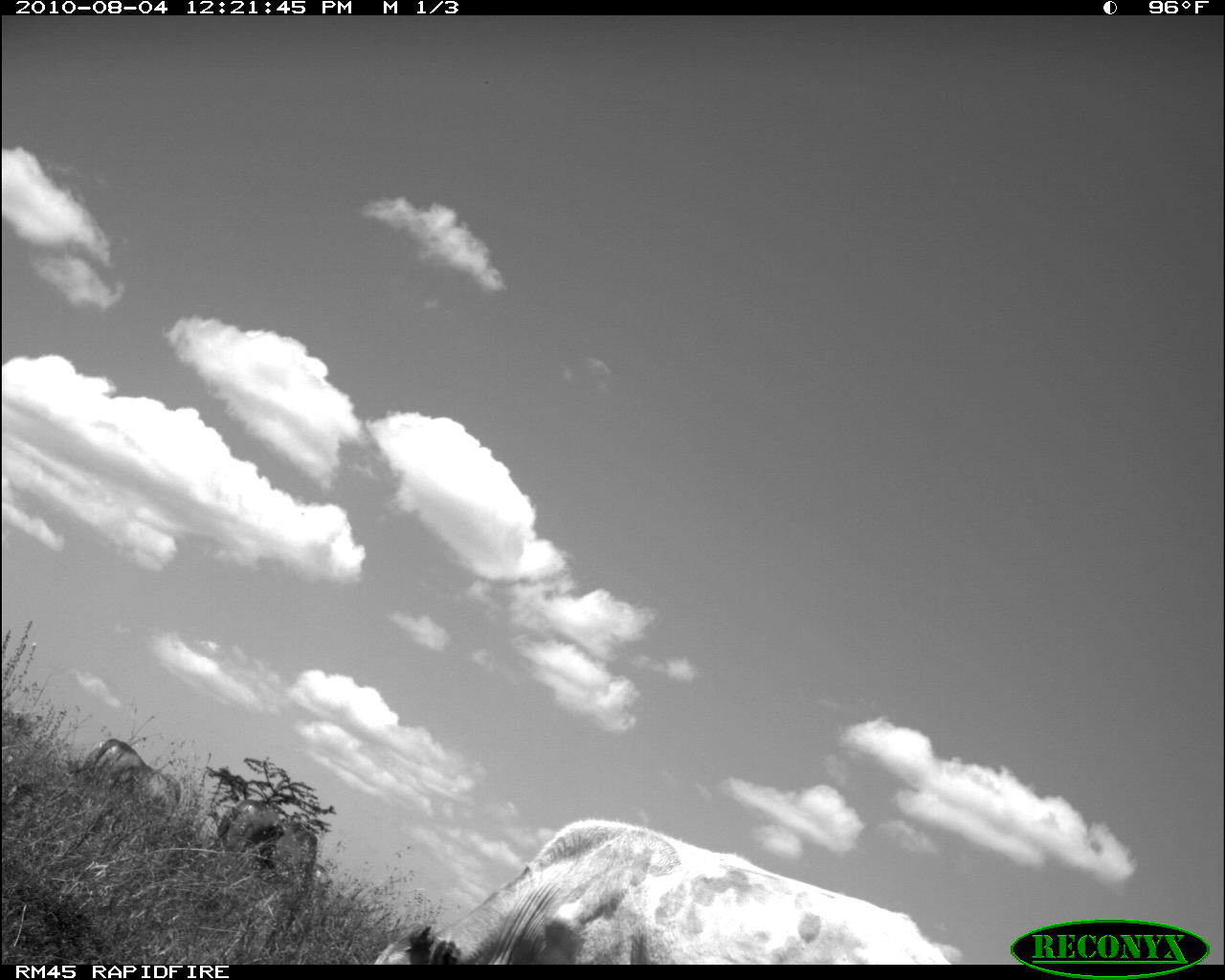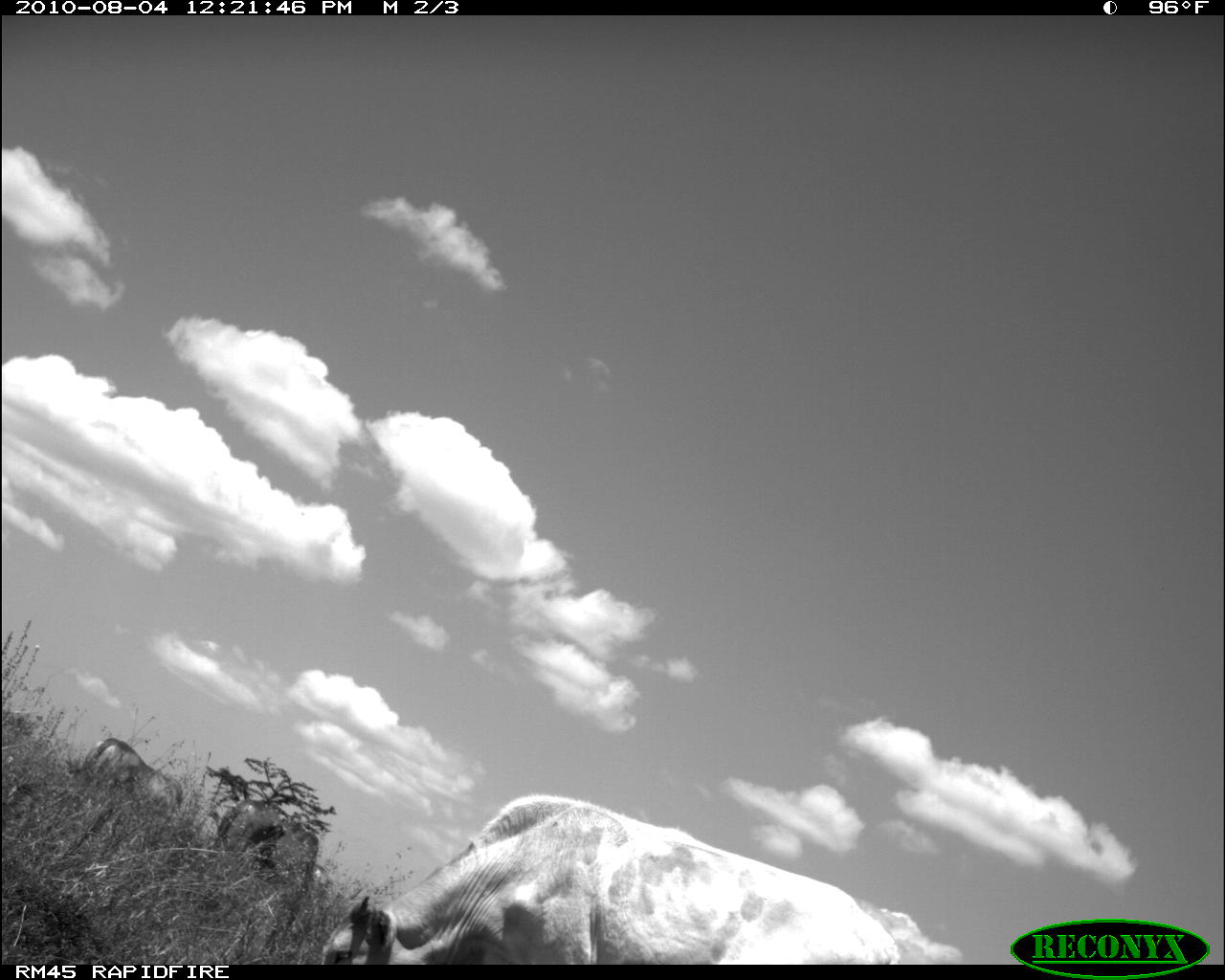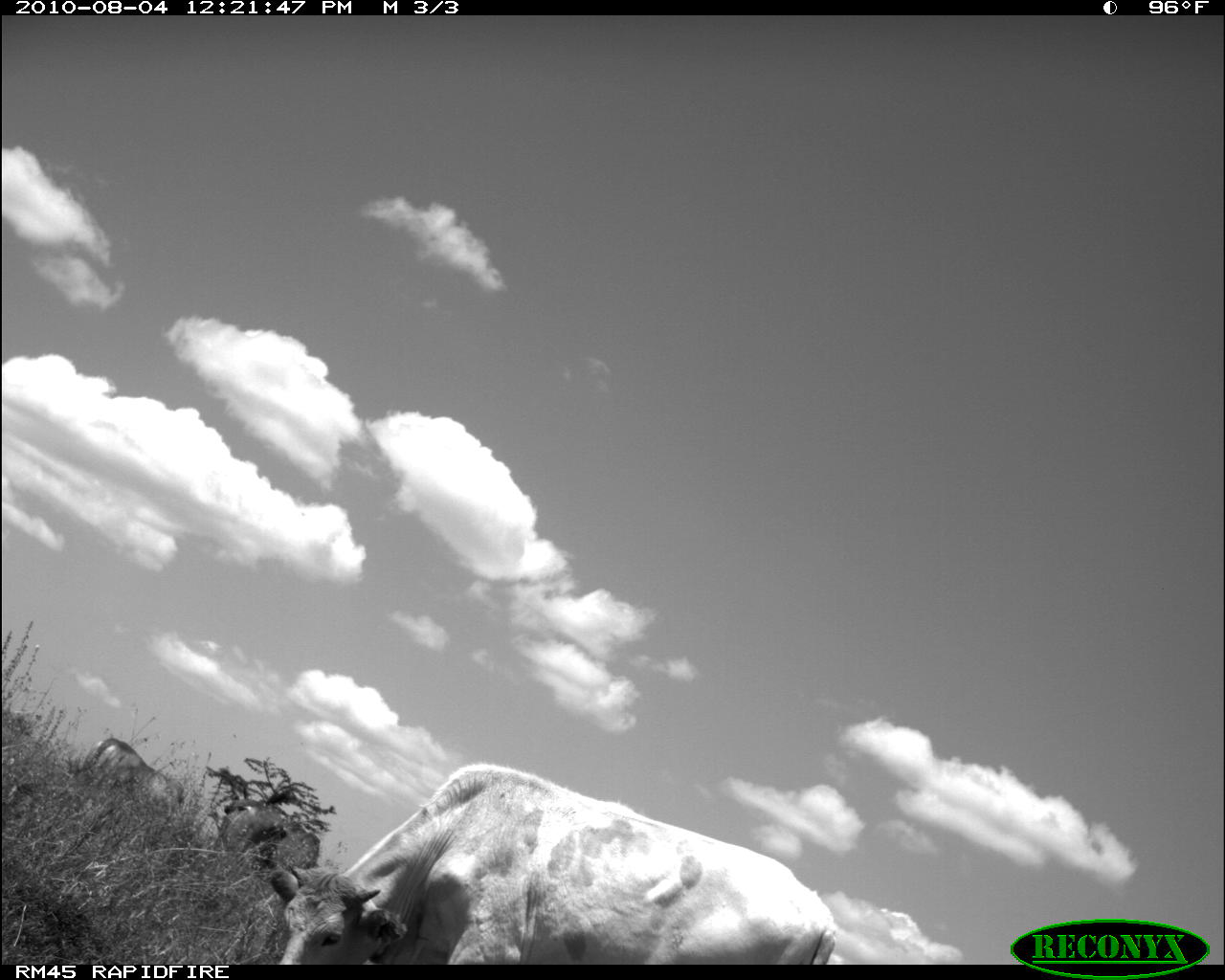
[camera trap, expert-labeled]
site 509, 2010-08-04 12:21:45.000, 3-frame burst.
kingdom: Animalia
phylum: Chordata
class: Mammalia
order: Artiodactyla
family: Bovidae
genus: Bos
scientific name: Bos taurus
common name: domestic cattle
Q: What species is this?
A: Bos taurus (domestic cattle).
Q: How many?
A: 4.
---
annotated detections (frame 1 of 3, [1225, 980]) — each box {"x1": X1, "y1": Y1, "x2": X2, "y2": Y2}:
bos taurus: {"x1": 373, "y1": 816, "x2": 954, "y2": 965}; {"x1": 217, "y1": 797, "x2": 318, "y2": 892}; {"x1": 79, "y1": 737, "x2": 184, "y2": 825}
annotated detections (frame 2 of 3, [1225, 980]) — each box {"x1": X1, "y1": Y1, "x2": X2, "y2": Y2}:
bos taurus: {"x1": 321, "y1": 794, "x2": 903, "y2": 964}; {"x1": 82, "y1": 737, "x2": 183, "y2": 809}; {"x1": 217, "y1": 800, "x2": 319, "y2": 861}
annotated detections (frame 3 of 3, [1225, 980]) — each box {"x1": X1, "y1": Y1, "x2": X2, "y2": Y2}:
bos taurus: {"x1": 271, "y1": 764, "x2": 835, "y2": 965}